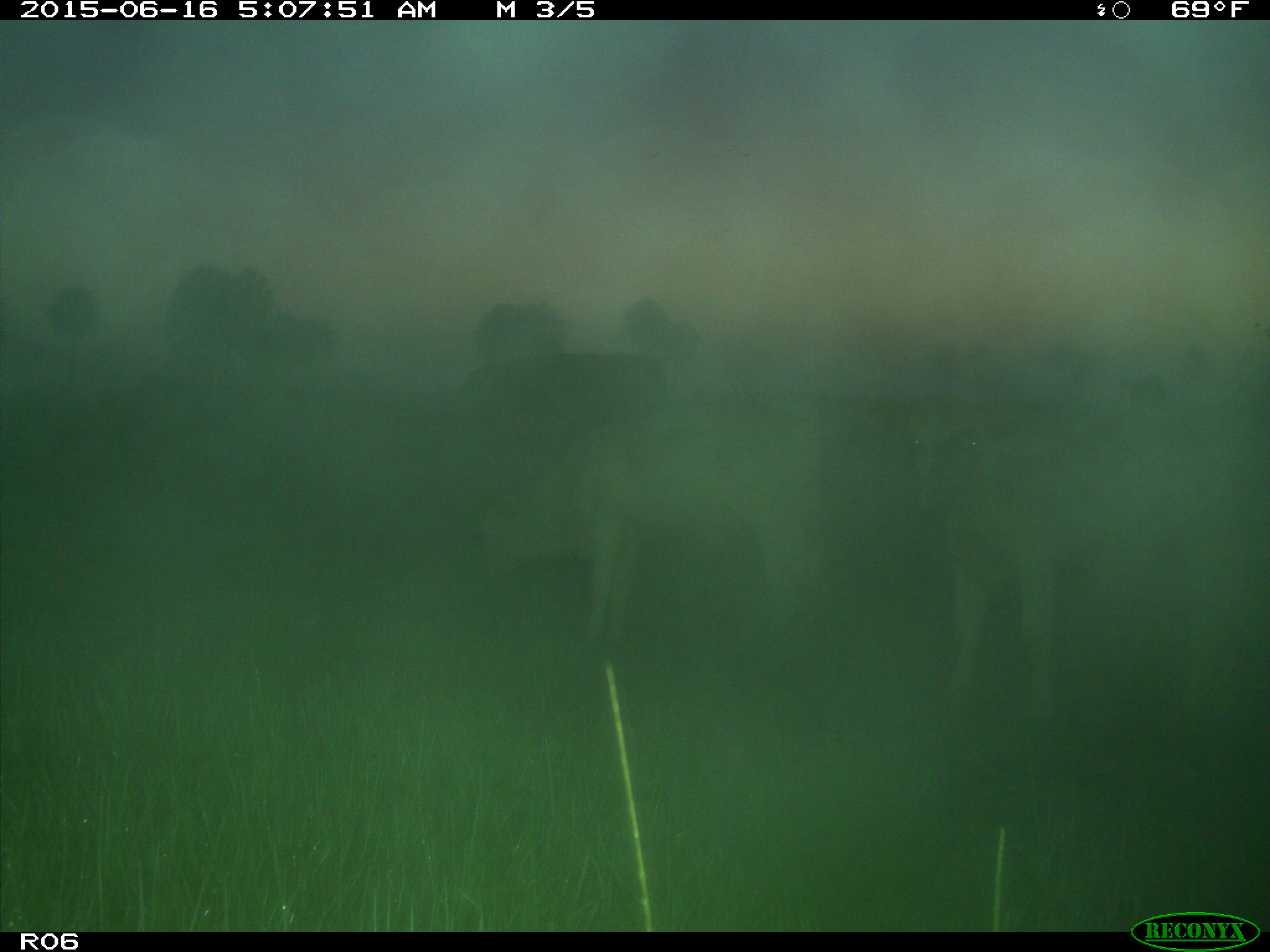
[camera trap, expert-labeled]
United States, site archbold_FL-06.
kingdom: Animalia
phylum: Chordata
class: Mammalia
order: Artiodactyla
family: Bovidae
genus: Bos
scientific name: Bos taurus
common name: domestic cow